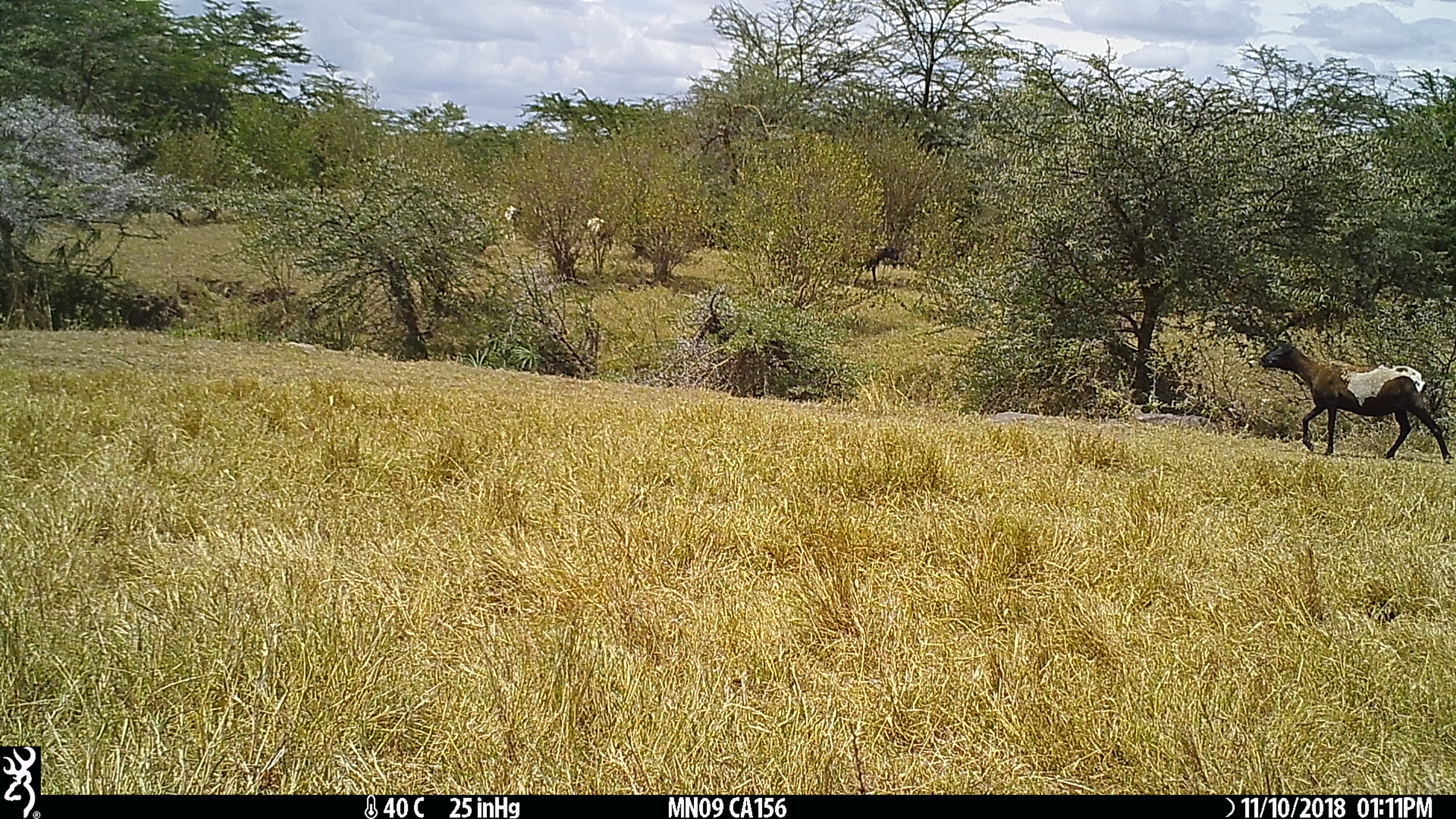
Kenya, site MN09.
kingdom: Animalia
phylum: Chordata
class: Mammalia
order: Artiodactyla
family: Bovidae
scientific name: Bovidae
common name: sheep or goat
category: shoat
Shoat (sheep or goat) (Bovidae).